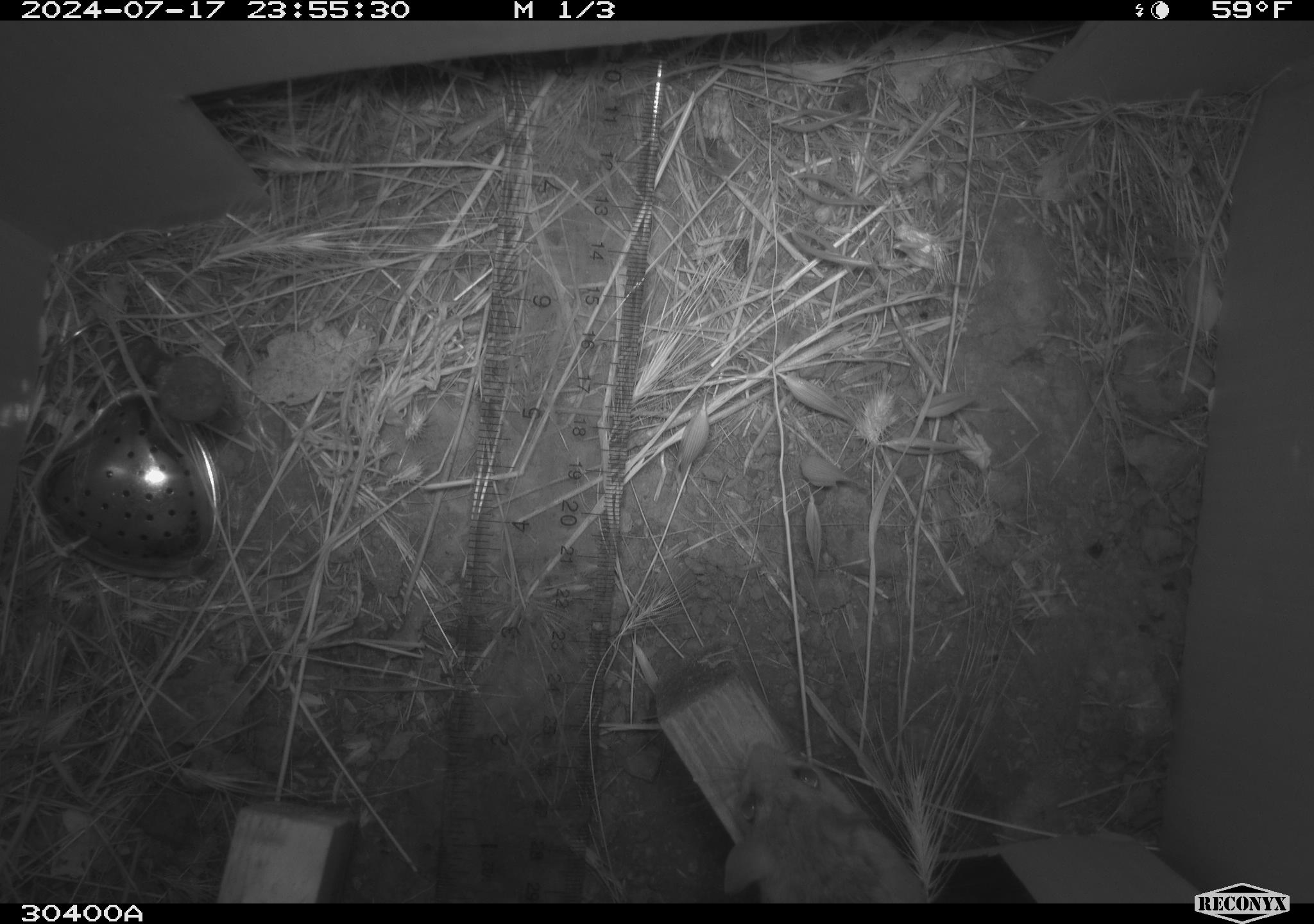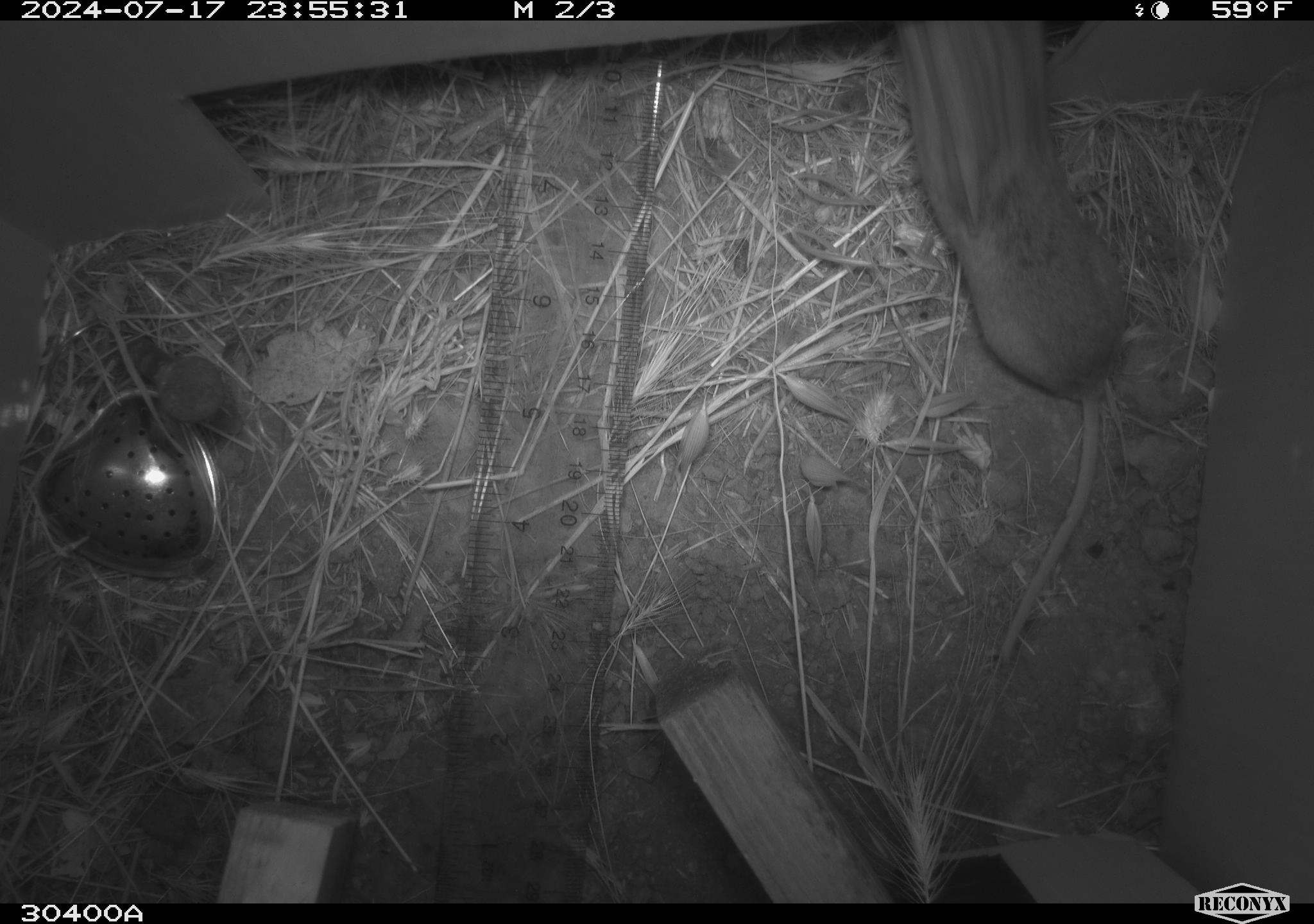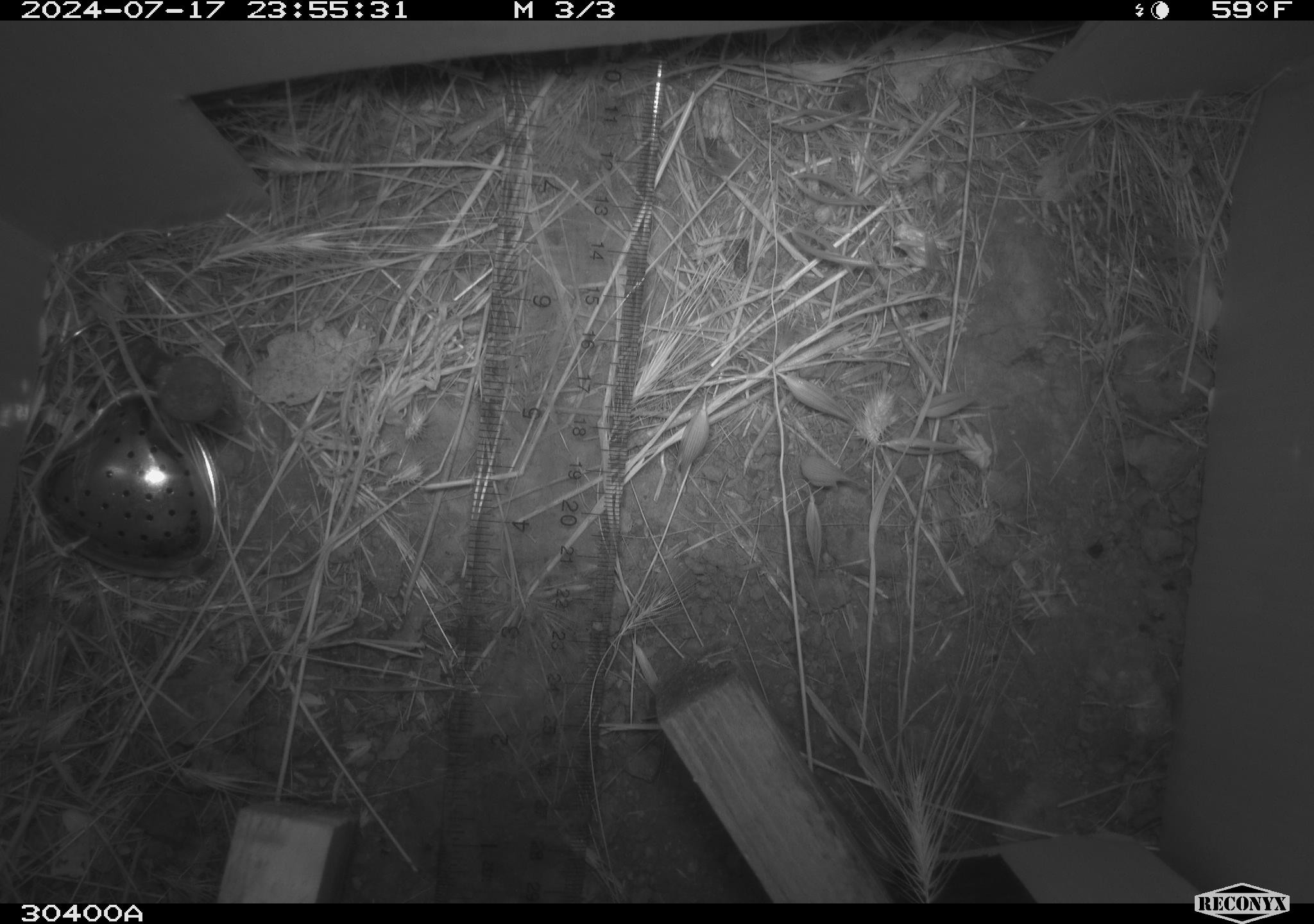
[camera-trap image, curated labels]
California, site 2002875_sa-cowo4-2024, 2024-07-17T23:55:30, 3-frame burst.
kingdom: Animalia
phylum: Chordata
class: Mammalia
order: Rodentia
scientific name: Rodentia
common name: rodent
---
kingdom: Animalia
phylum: Chordata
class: Mammalia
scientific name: Mammalia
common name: mammal